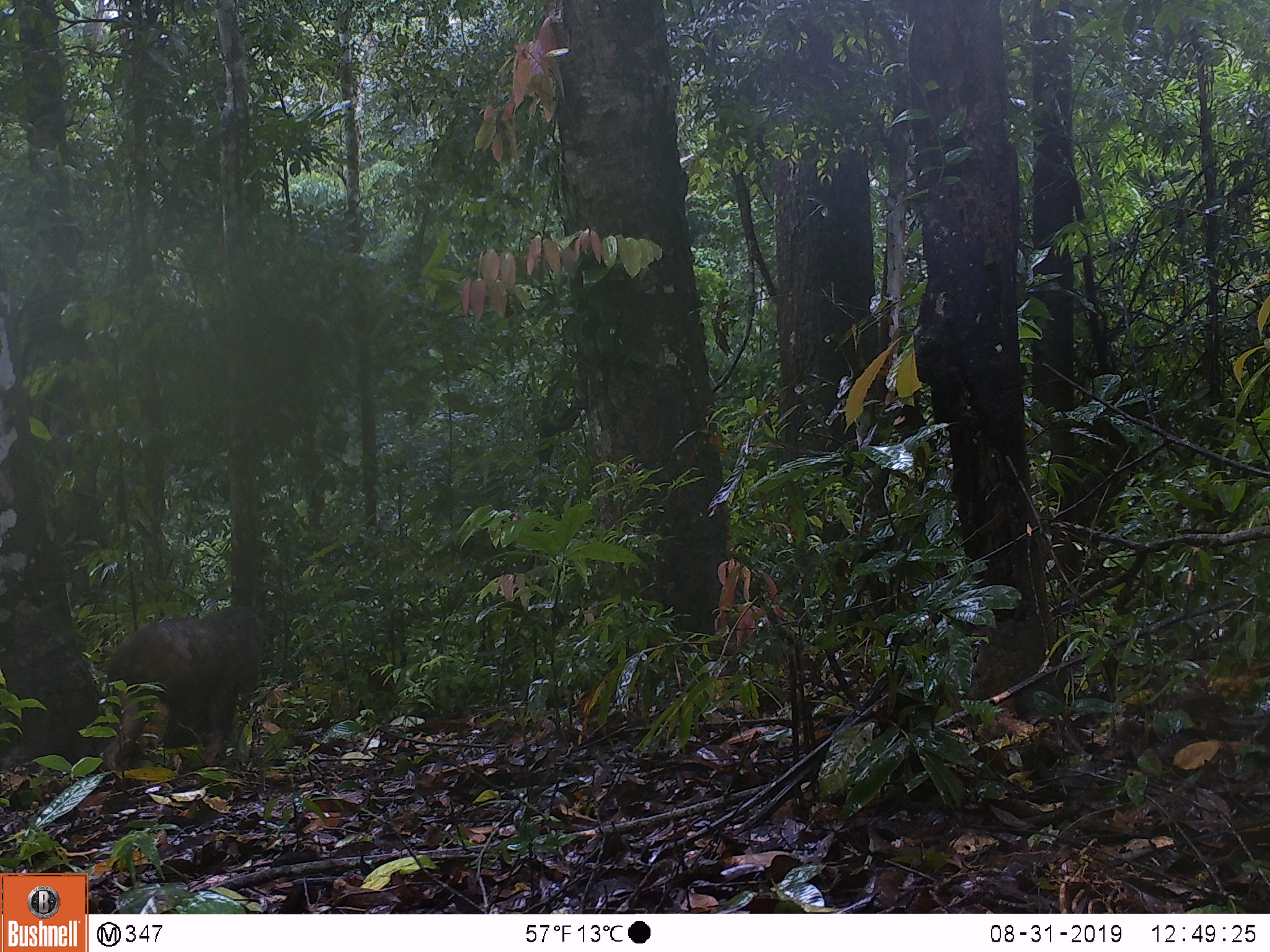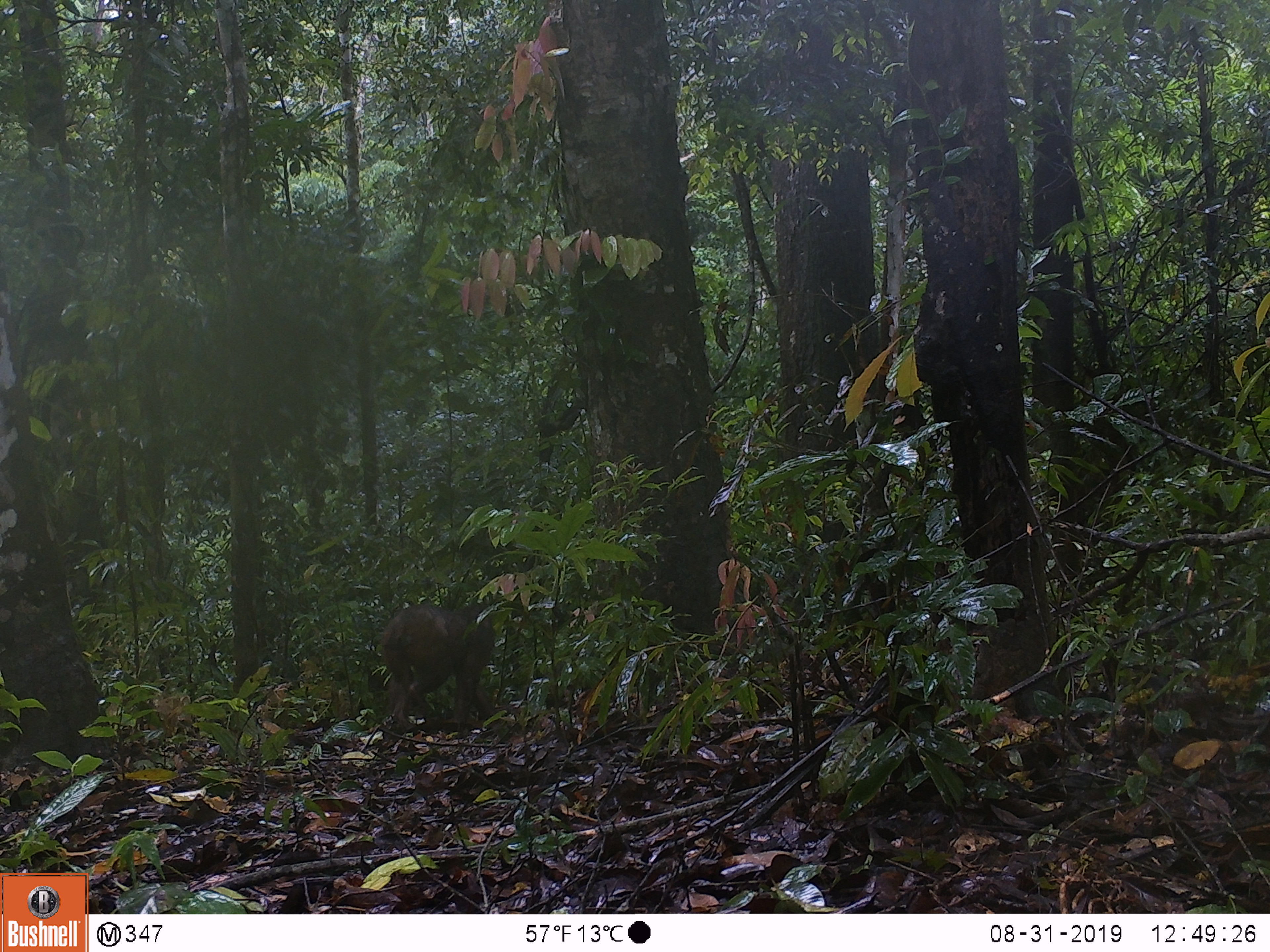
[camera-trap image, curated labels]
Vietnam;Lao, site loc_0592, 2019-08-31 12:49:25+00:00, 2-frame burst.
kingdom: Animalia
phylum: Chordata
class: Mammalia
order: Primates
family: Cercopithecidae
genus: Macaca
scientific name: Macaca arctoides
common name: stump-tailed macaque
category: stump tailed macaque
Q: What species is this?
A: Stump tailed macaque (stump-tailed macaque) (Macaca arctoides).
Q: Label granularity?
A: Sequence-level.